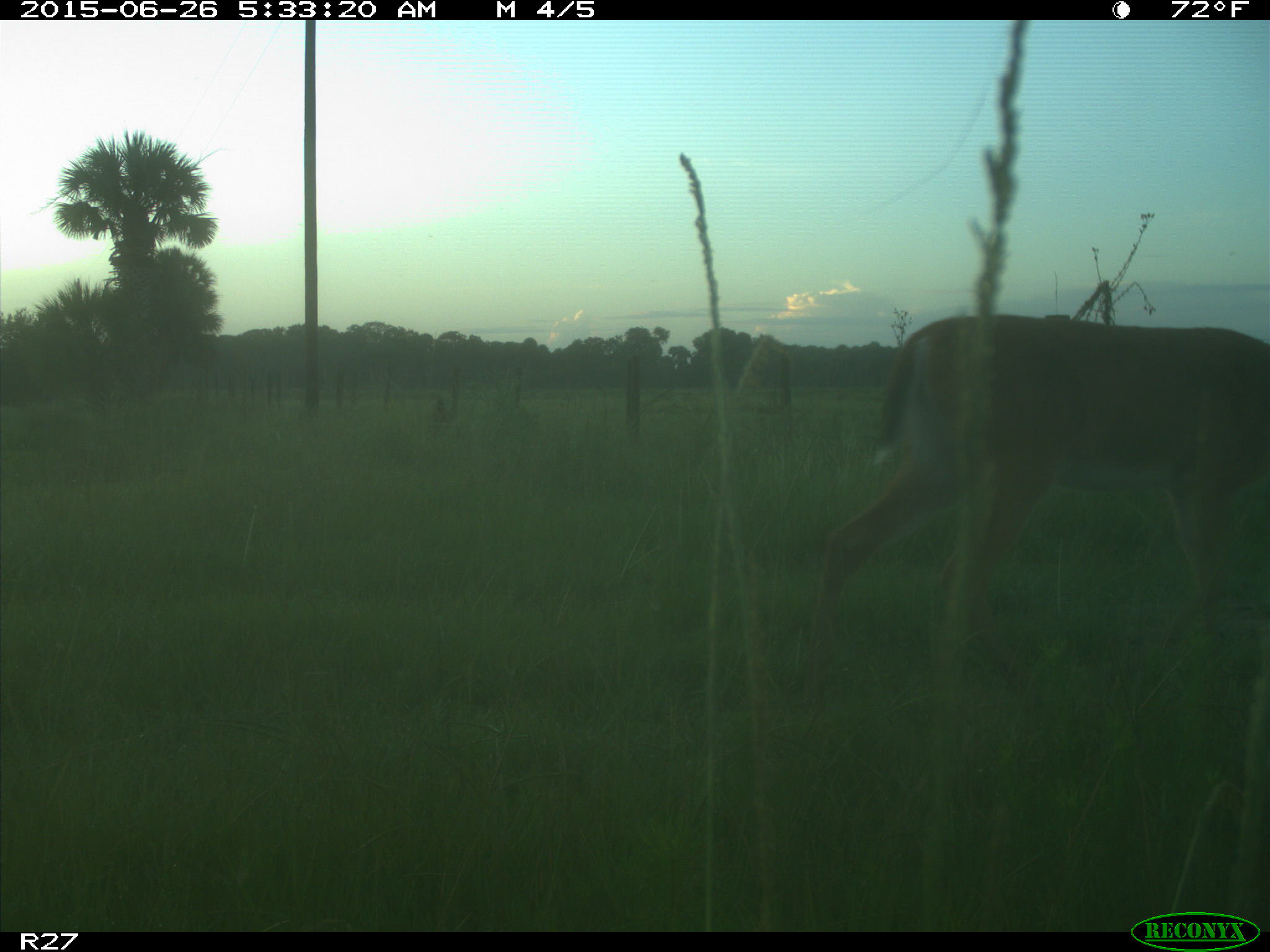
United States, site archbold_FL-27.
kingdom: Animalia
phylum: Chordata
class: Mammalia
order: Artiodactyla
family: Cervidae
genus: Odocoileus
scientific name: Odocoileus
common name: deer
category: unidentified deer